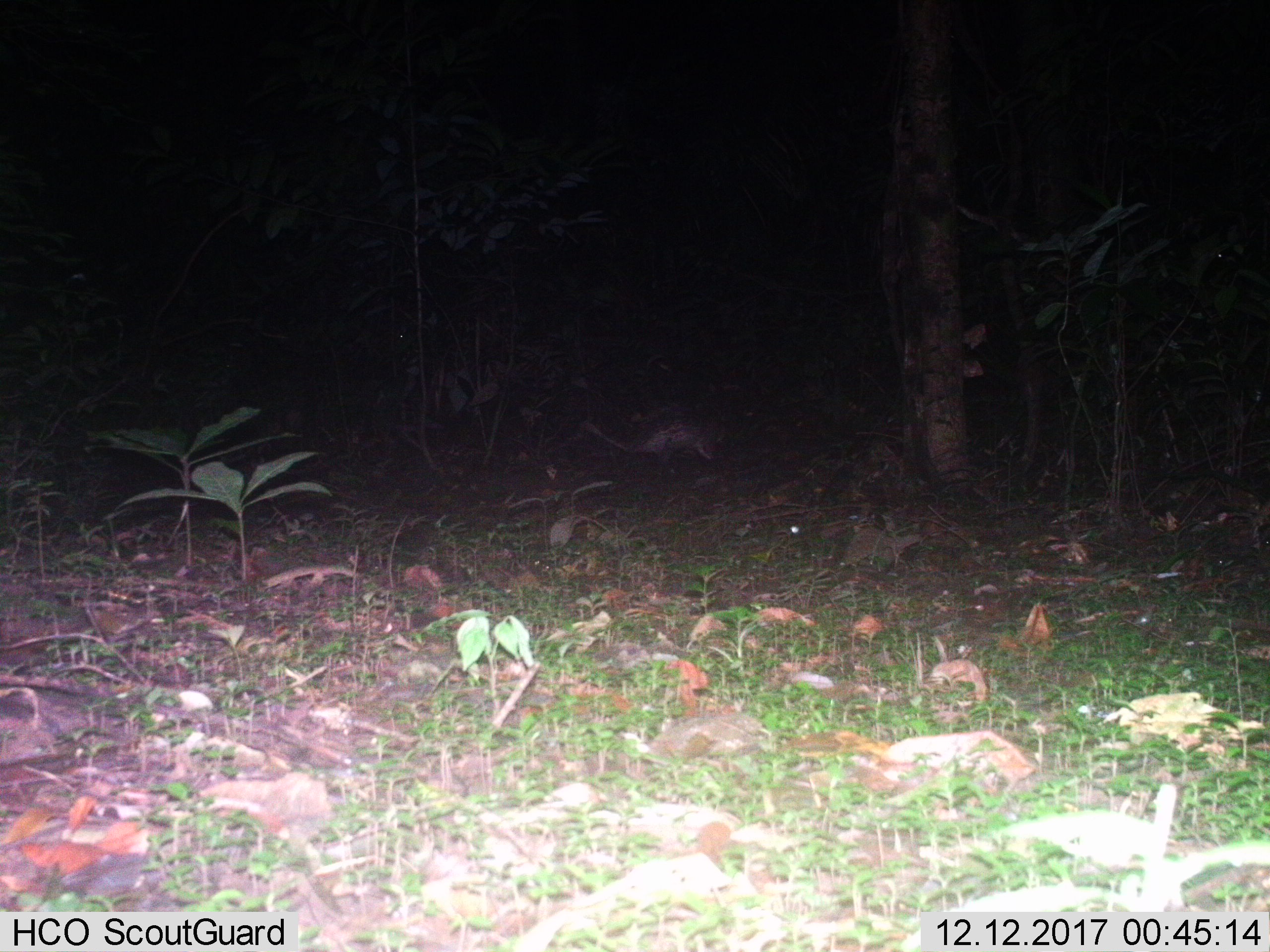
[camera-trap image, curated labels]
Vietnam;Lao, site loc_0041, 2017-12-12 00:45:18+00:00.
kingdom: Animalia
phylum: Chordata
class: Mammalia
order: Rodentia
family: Hystricidae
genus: Atherurus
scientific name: Atherurus macrourus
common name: asiatic brush-tailed porcupine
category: asiatic brush tailed porcupine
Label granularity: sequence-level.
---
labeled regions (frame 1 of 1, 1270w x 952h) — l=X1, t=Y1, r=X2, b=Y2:
asiatic brush tailed porcupine: l=583, t=381, r=739, b=459